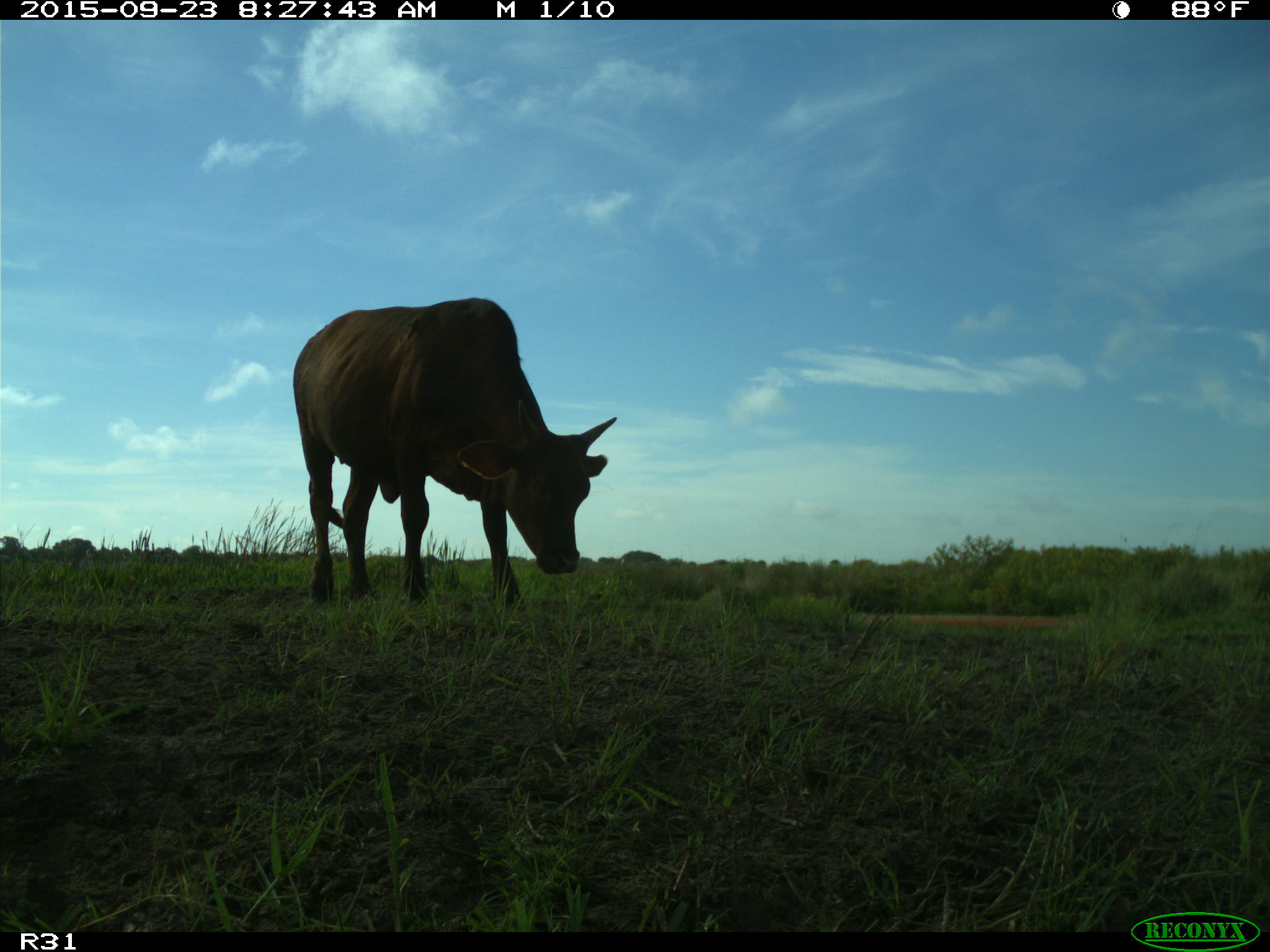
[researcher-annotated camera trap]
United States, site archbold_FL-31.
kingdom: Animalia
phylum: Chordata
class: Mammalia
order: Artiodactyla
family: Bovidae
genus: Bos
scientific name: Bos taurus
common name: domestic cow